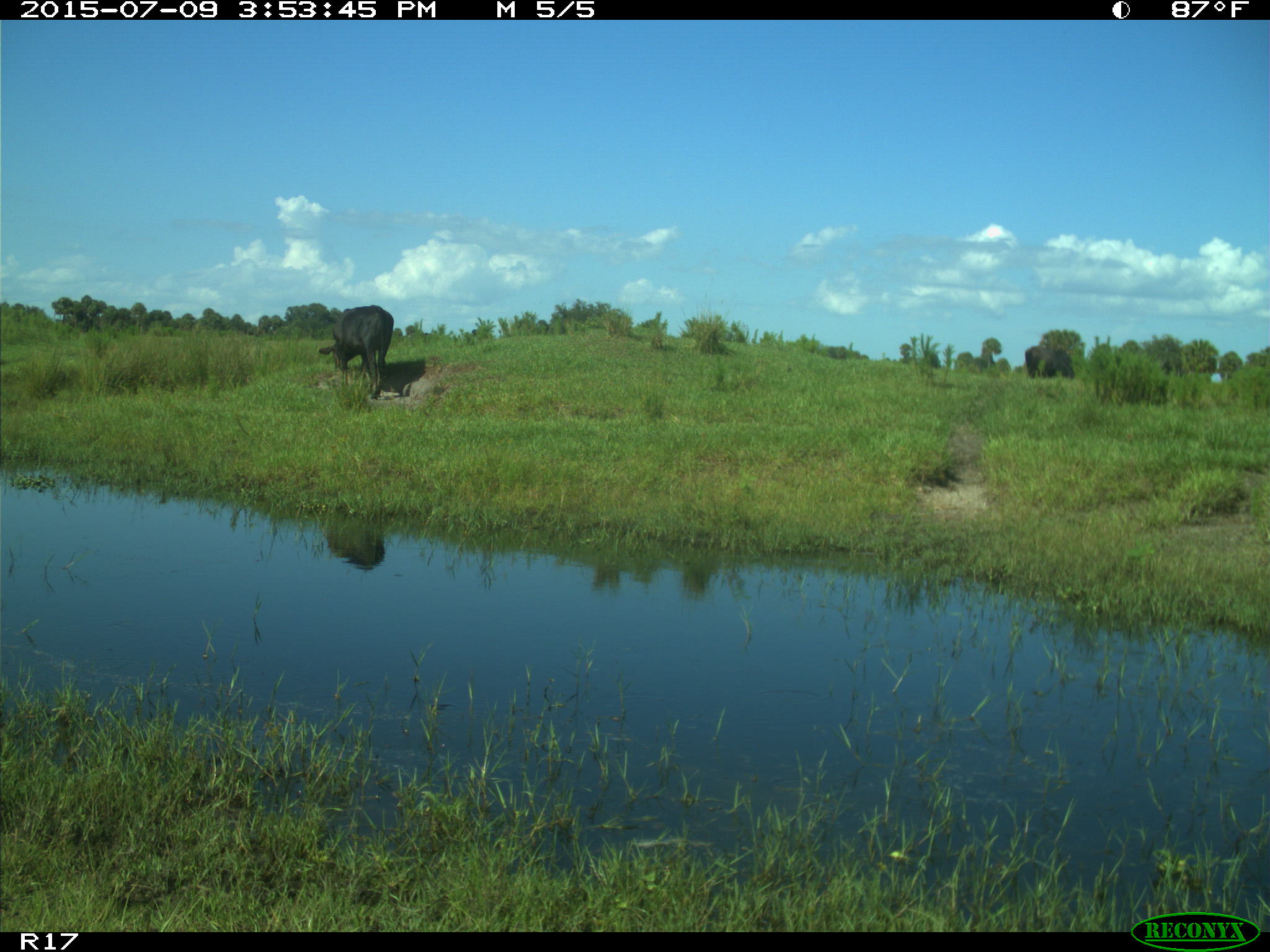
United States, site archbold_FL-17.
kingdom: Animalia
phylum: Chordata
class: Mammalia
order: Artiodactyla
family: Bovidae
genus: Bos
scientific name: Bos taurus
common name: domestic cow